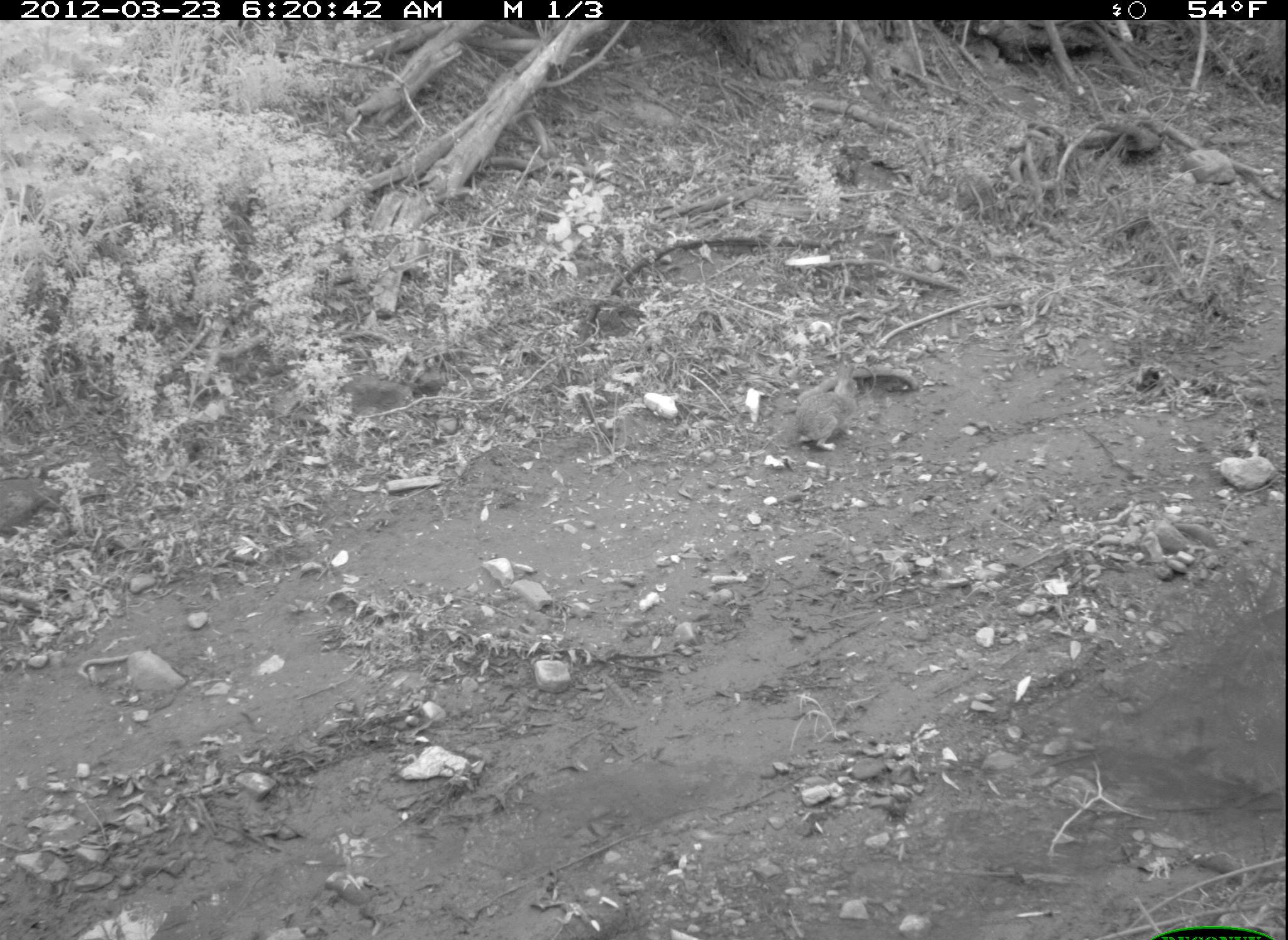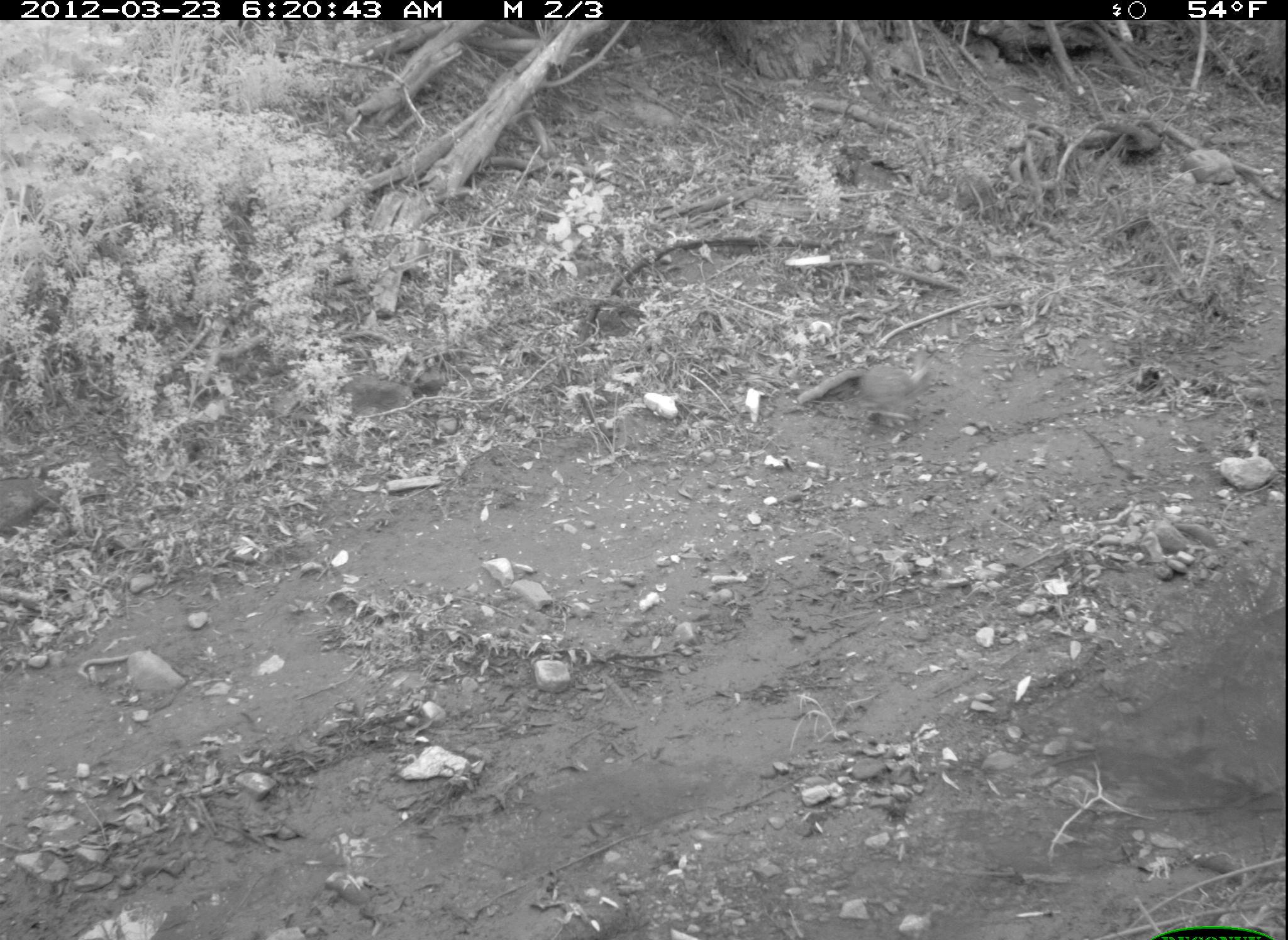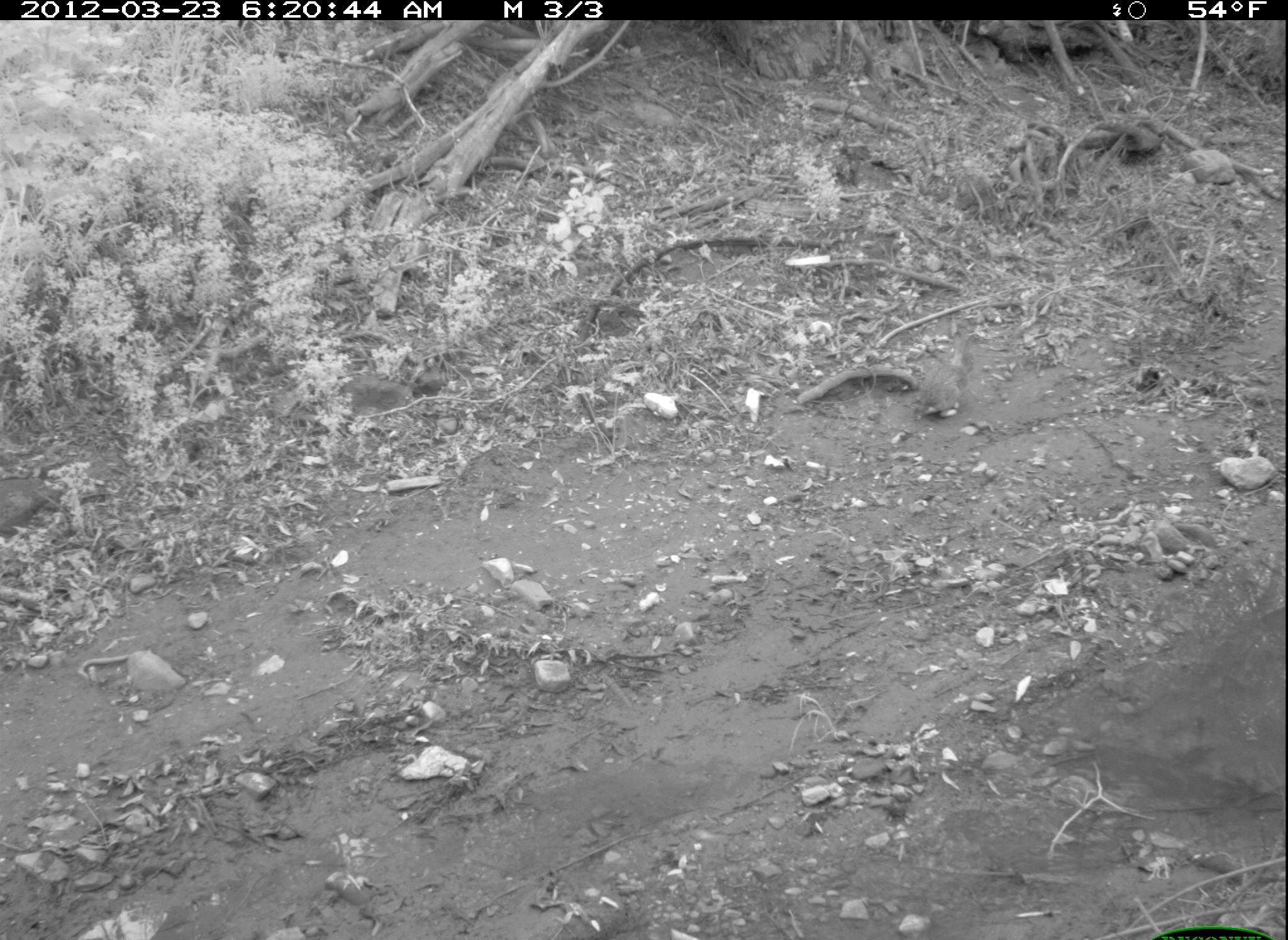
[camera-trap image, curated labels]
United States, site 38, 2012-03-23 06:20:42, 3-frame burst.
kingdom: Animalia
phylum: Chordata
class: Mammalia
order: Lagomorpha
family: Leporidae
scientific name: Leporidae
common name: rabbits and hares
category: rabbit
Rabbit (rabbits and hares) (Leporidae).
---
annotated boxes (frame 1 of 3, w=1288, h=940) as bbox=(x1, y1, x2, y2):
rabbit: bbox=(789, 351, 874, 461)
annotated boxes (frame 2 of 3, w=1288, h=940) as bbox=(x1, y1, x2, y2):
rabbit: bbox=(853, 337, 964, 454)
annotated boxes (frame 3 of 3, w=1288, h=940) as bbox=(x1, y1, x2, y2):
rabbit: bbox=(900, 317, 990, 428)